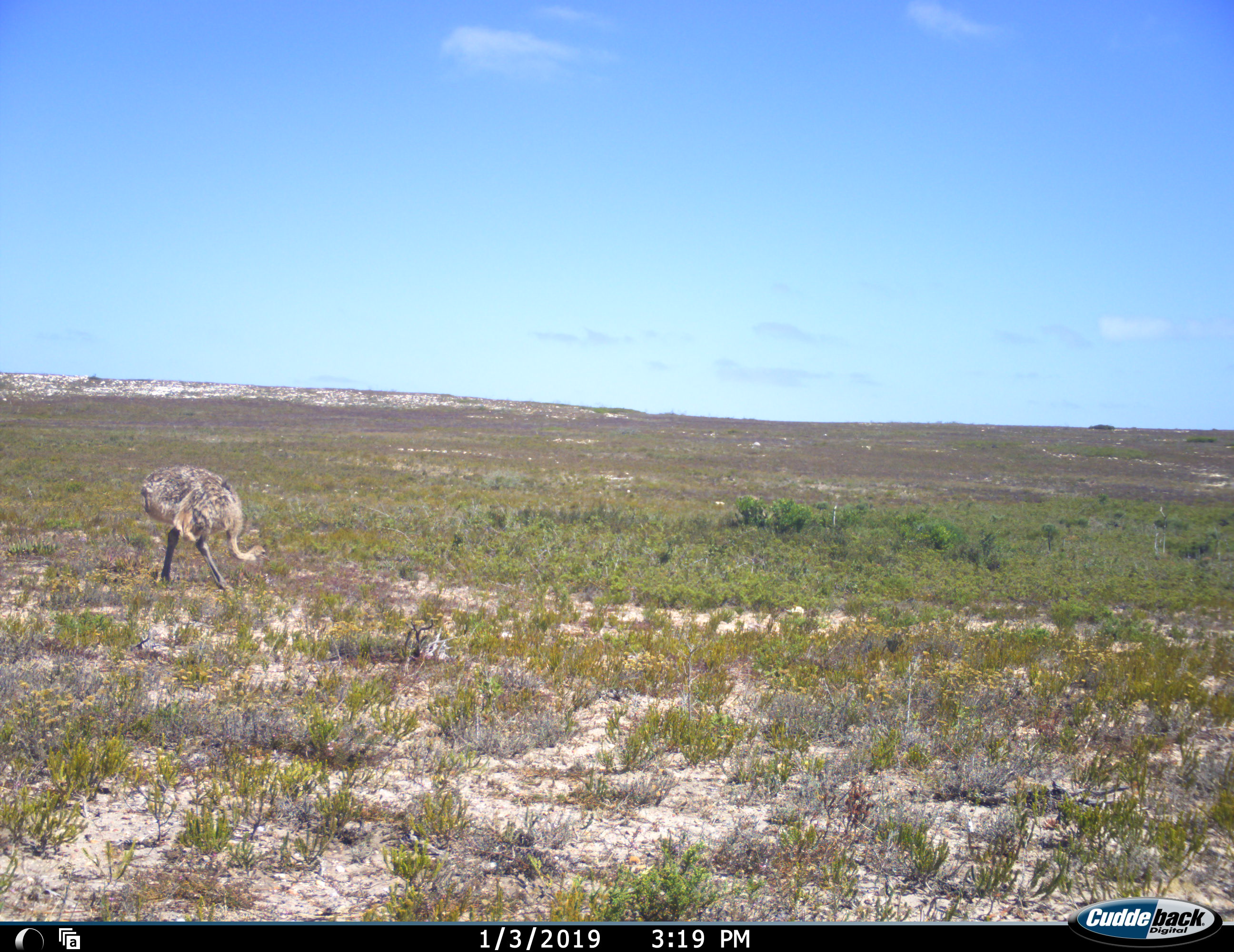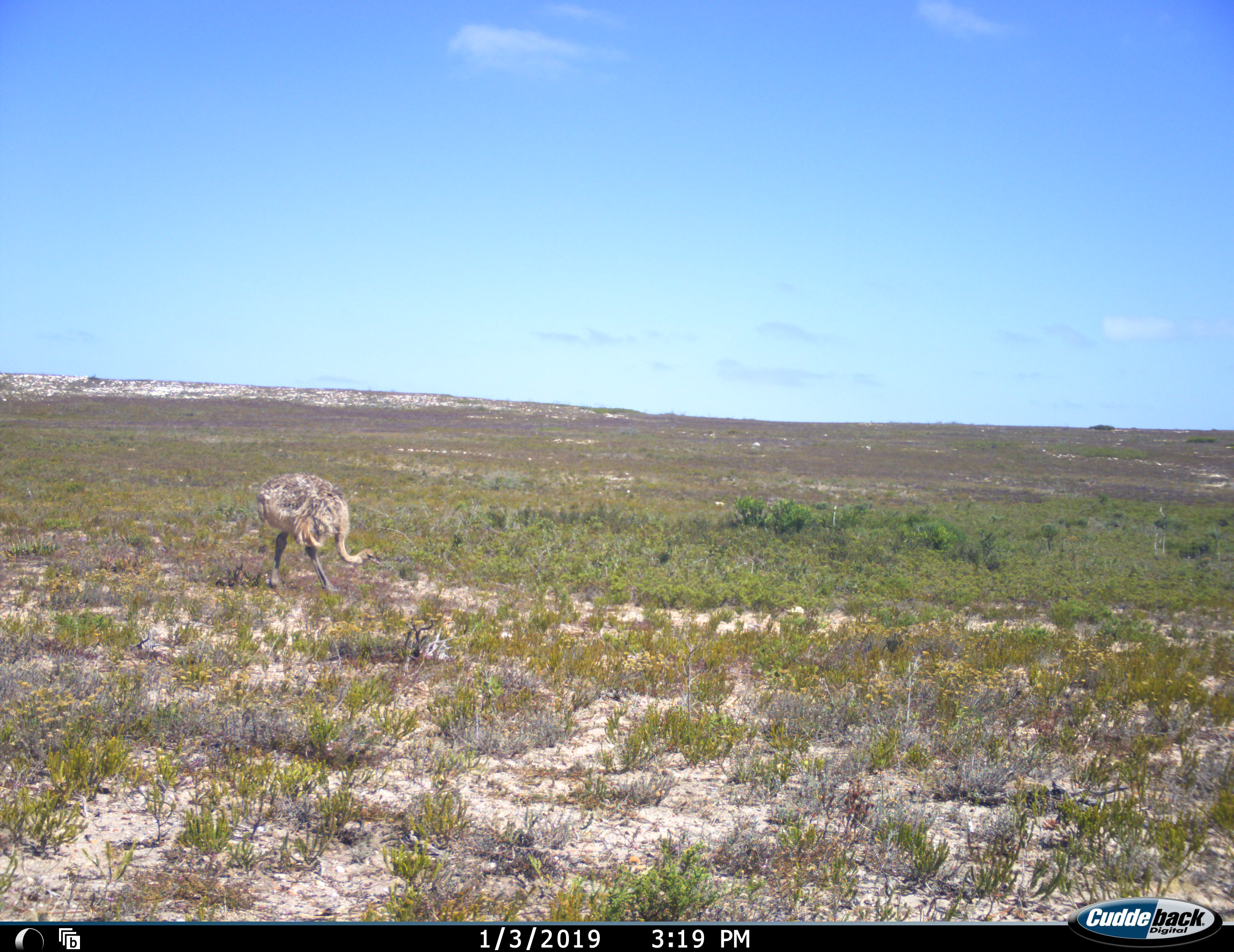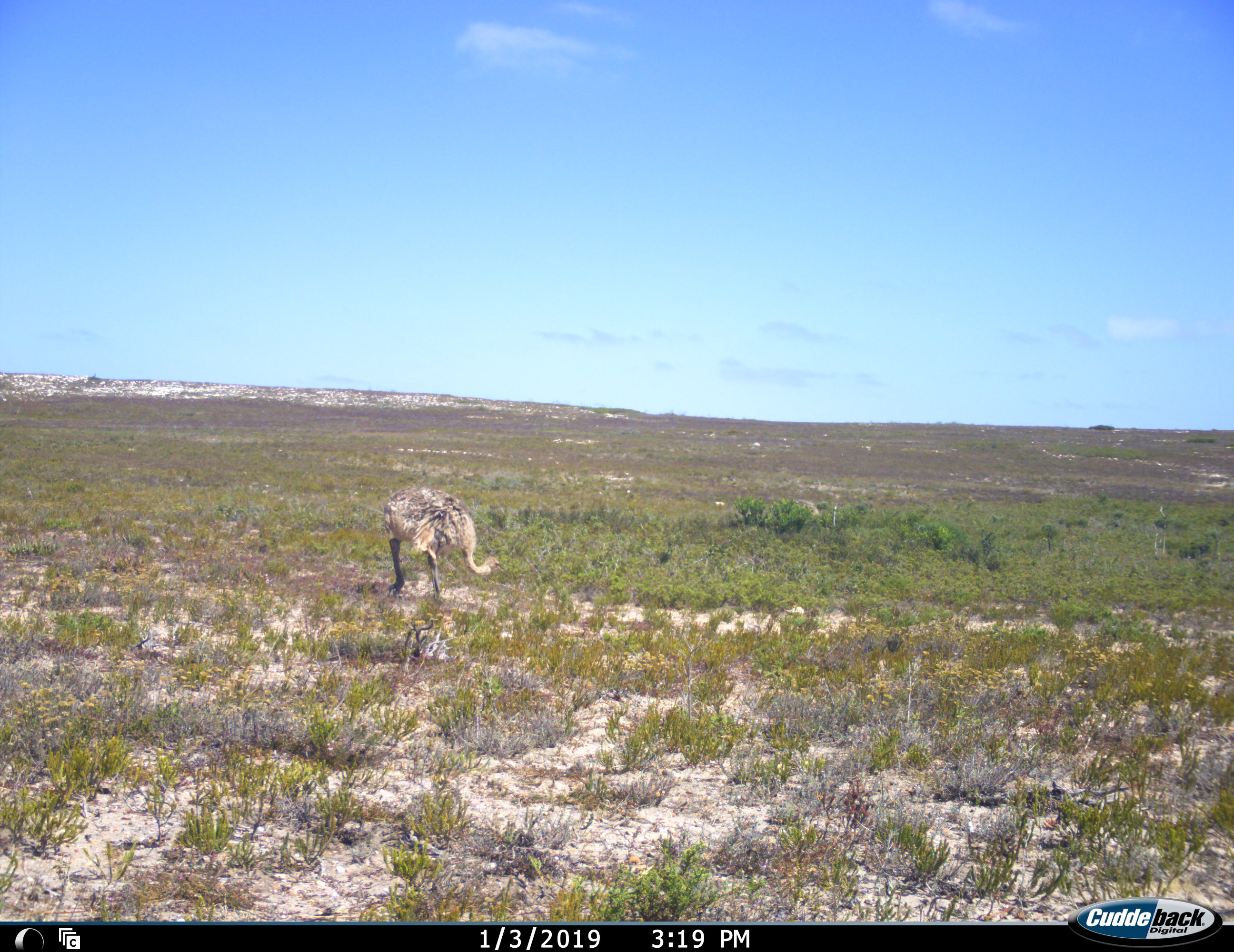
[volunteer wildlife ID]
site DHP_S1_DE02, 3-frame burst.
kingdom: Animalia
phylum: Chordata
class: Aves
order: Struthioniformes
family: Struthionidae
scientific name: Struthionidae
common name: ostrich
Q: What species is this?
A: Ostrich (Struthionidae).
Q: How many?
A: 1.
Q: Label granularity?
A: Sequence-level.